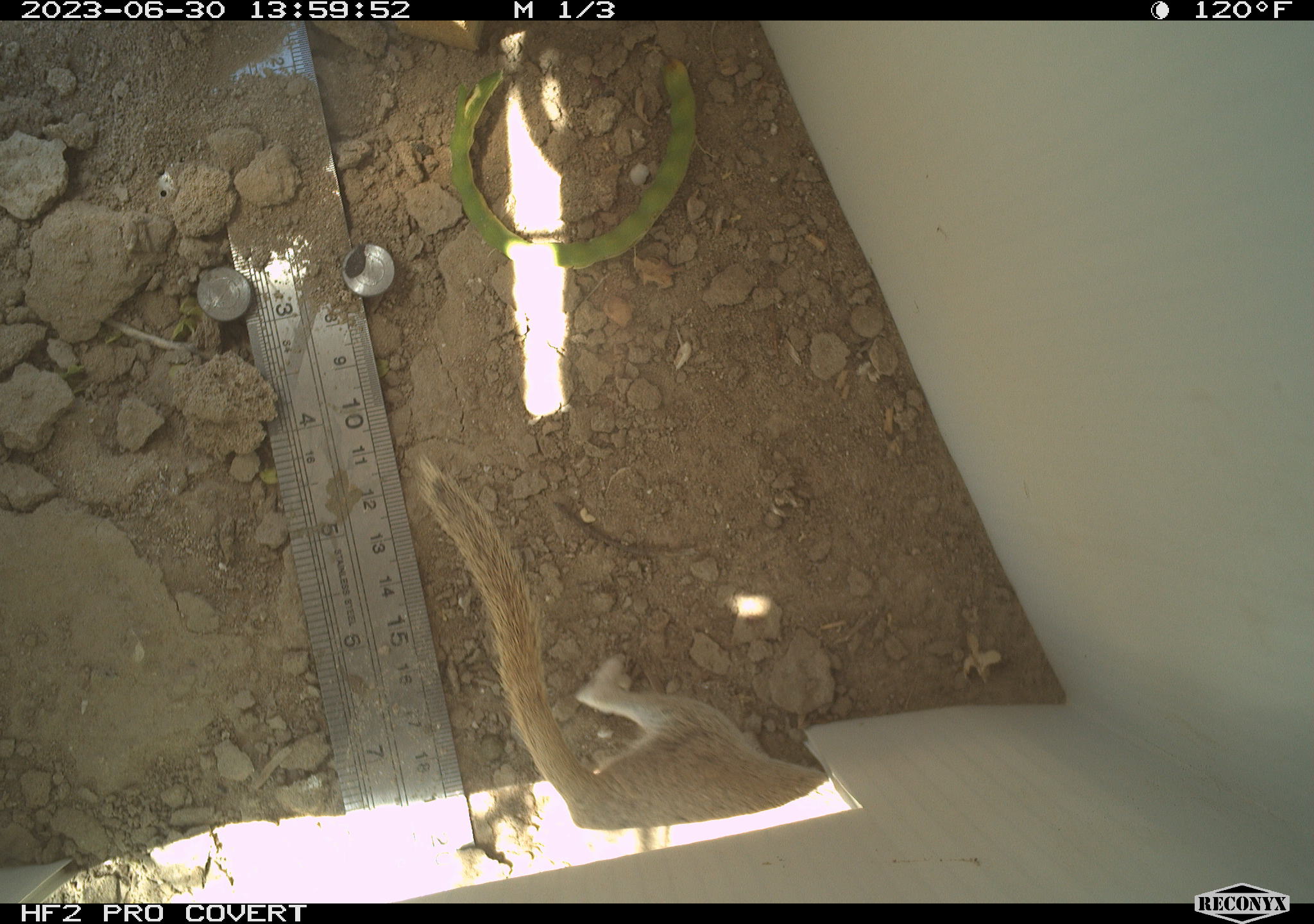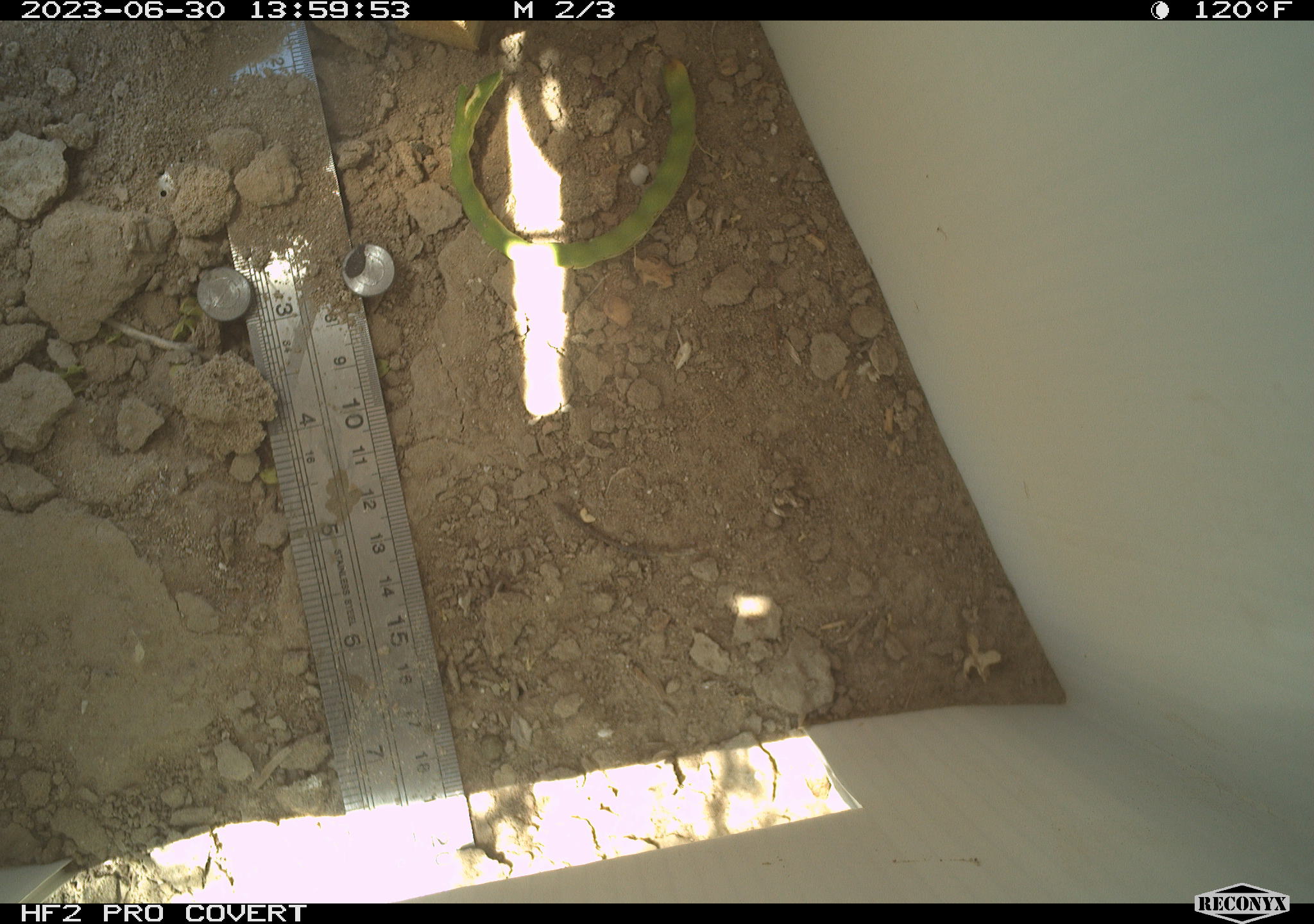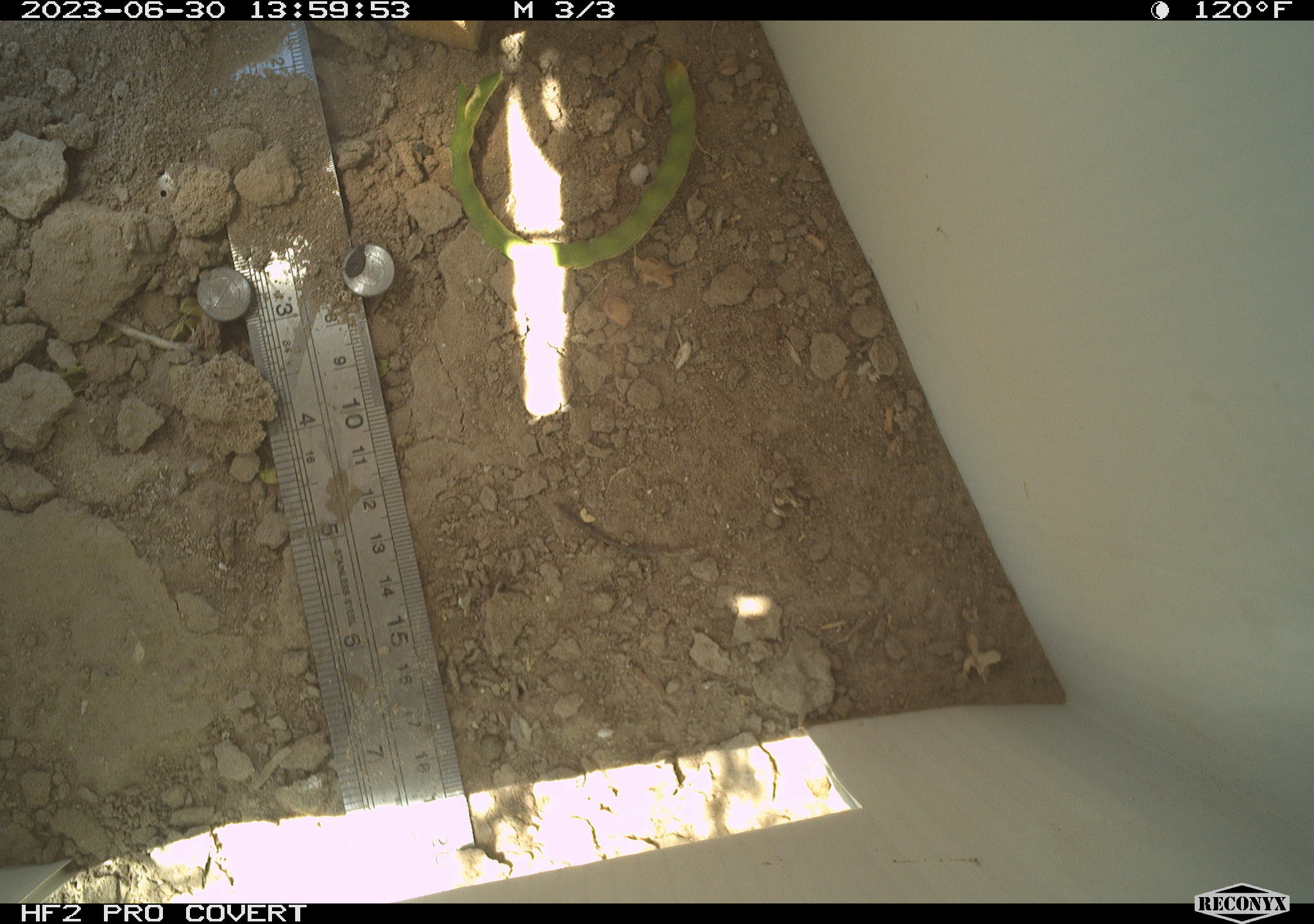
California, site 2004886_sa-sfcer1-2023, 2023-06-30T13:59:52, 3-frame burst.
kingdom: Animalia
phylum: Chordata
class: Mammalia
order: Rodentia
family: Sciuridae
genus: Xerospermophilus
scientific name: Xerospermophilus tereticaudus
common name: round-tailed ground squirrel